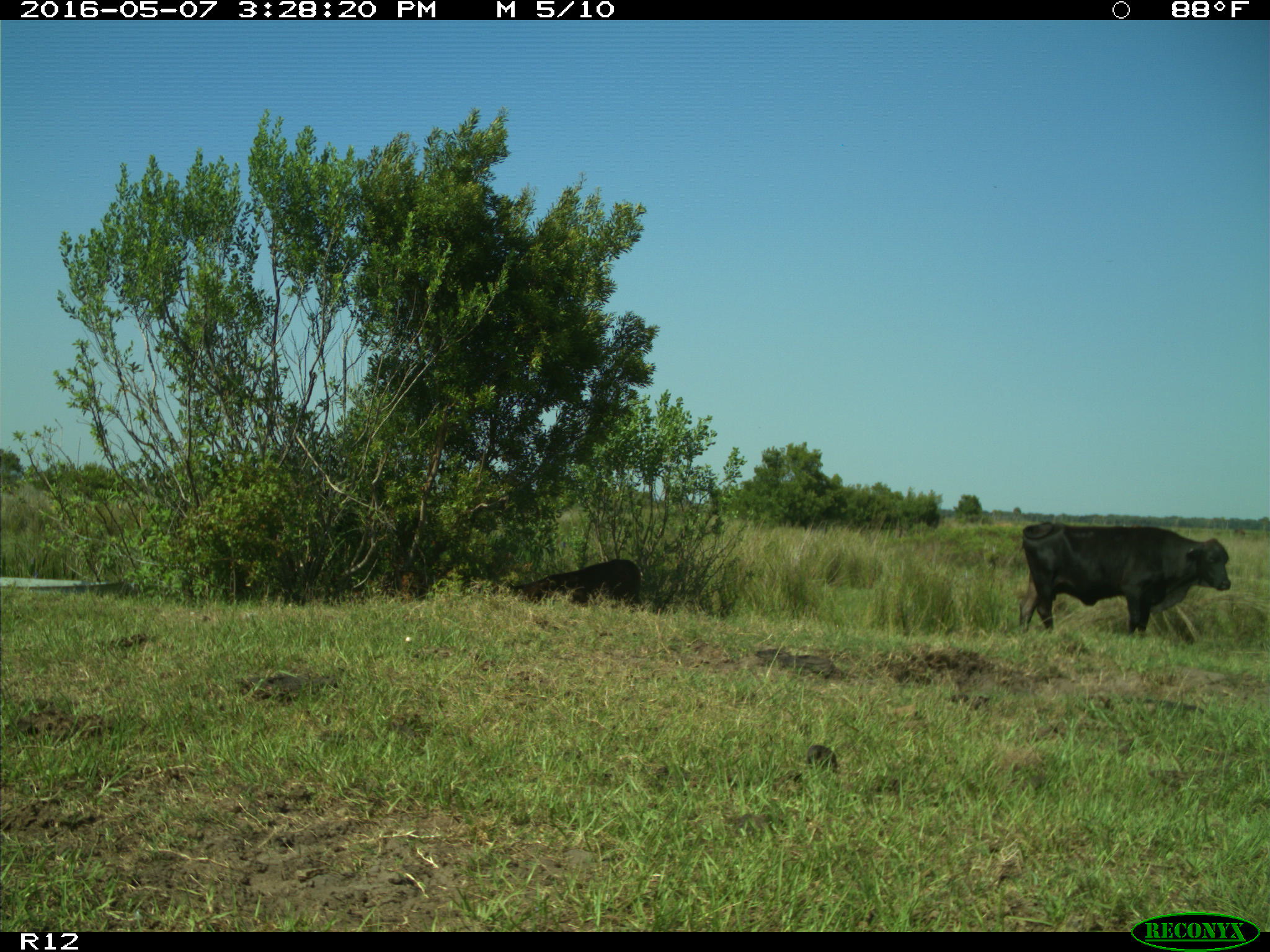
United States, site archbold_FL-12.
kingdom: Animalia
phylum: Chordata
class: Mammalia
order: Artiodactyla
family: Bovidae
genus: Bos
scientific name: Bos taurus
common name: domestic cow